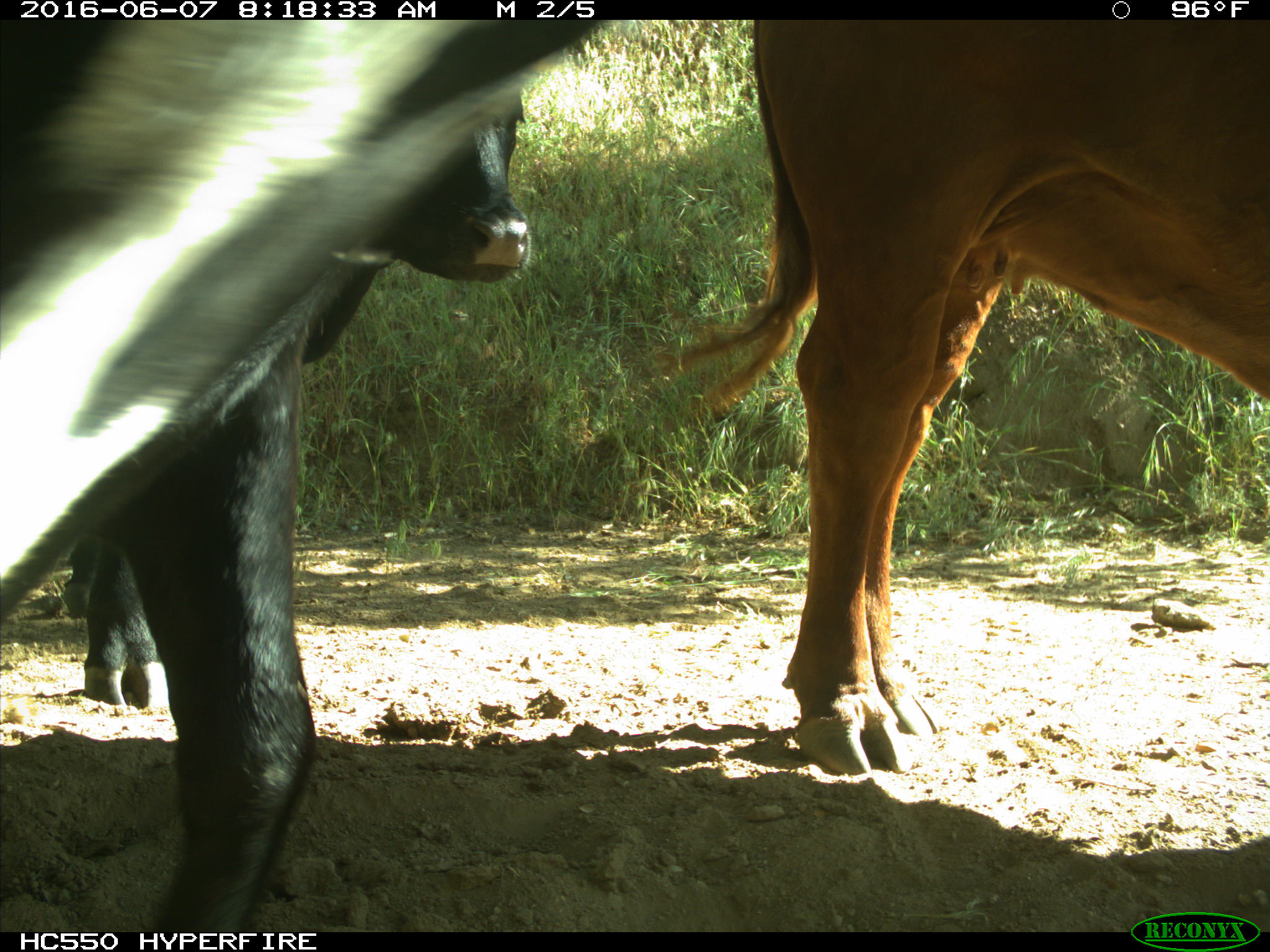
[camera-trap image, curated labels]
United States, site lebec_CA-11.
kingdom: Animalia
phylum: Chordata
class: Mammalia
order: Artiodactyla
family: Bovidae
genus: Bos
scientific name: Bos taurus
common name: domestic cow